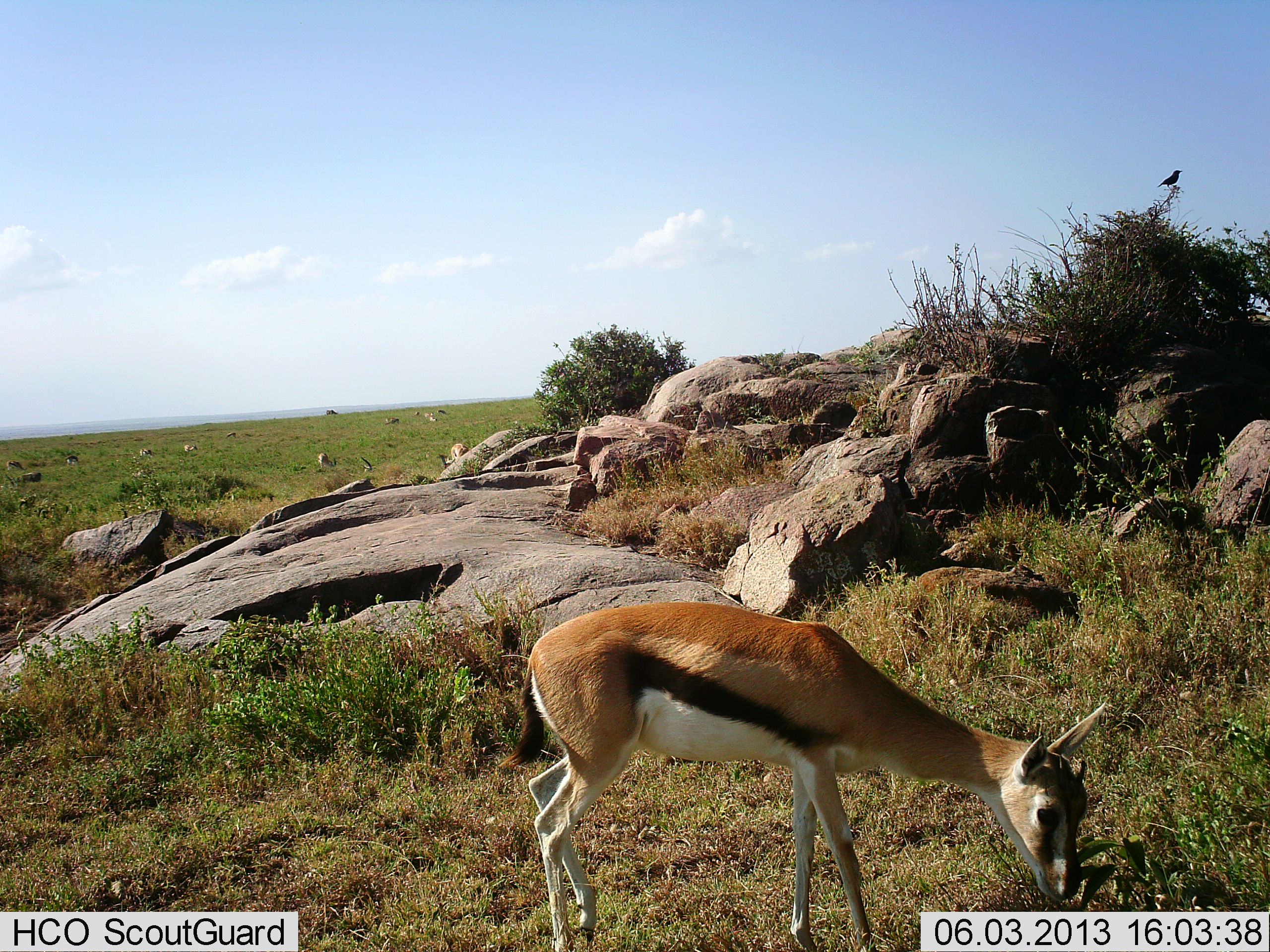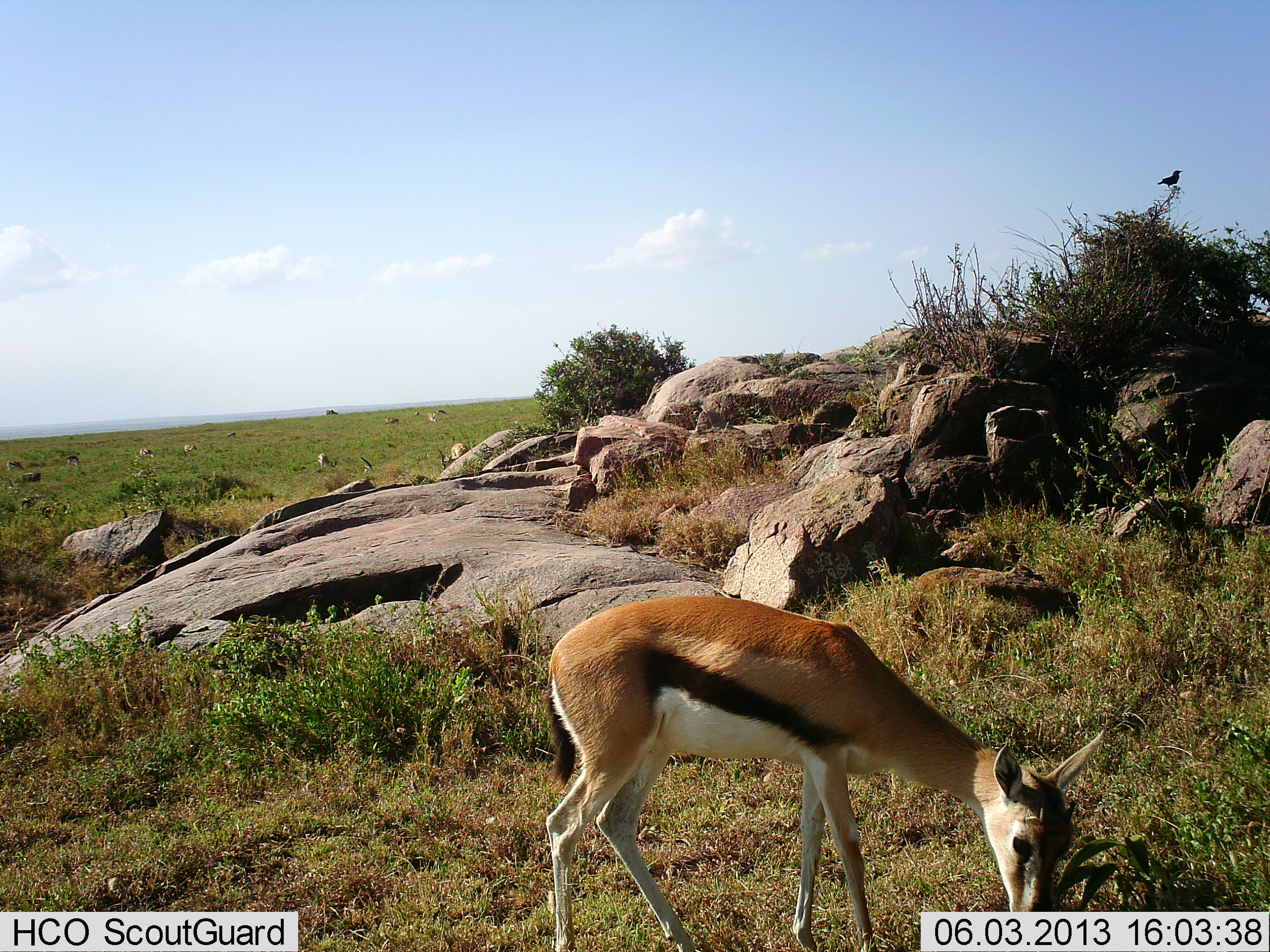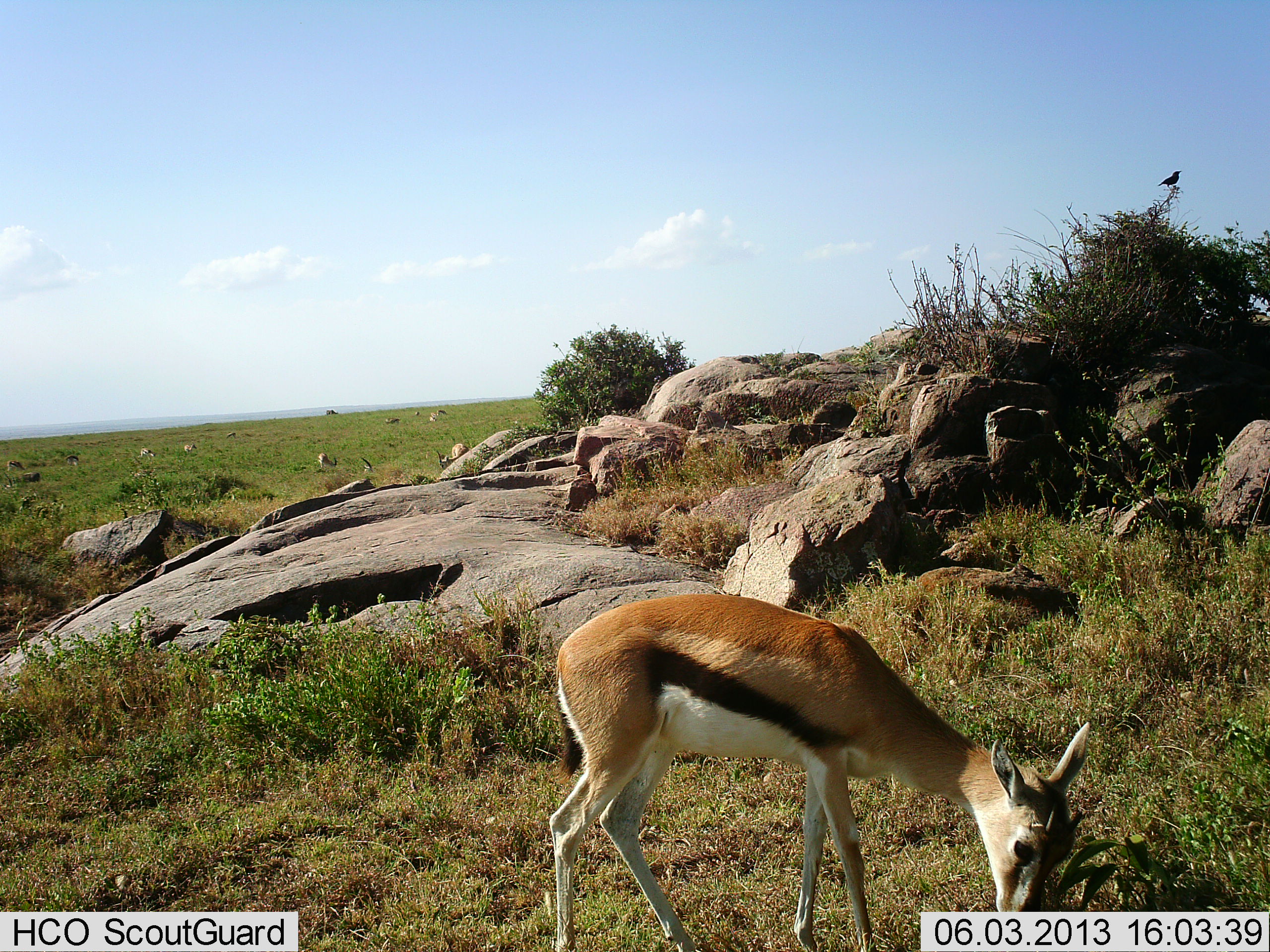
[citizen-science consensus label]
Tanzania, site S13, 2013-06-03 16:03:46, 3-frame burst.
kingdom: Animalia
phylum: Chordata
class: Mammalia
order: Artiodactyla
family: Bovidae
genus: Eudorcas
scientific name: Eudorcas thomsonii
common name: thomson's gazelle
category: gazellethomsons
Gazellethomsons (thomson's gazelle) (Eudorcas thomsonii), count 1. Behavior (volunteer vote fractions): standing 32%, resting 4%, moving 7%, interacting 0%. Young present (vote fraction): 7%. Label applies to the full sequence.